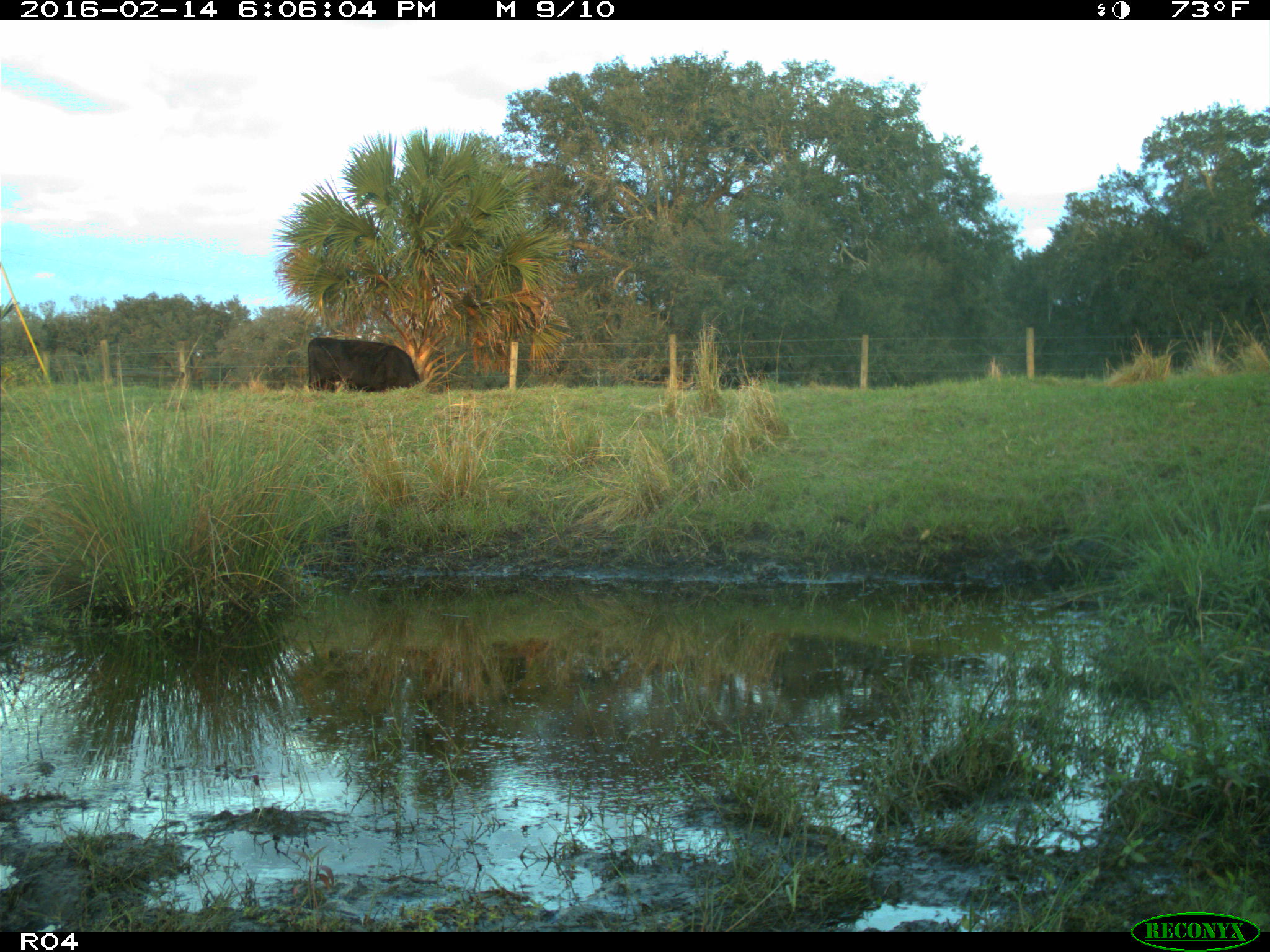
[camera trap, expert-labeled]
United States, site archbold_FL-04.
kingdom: Animalia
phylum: Chordata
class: Mammalia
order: Artiodactyla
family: Bovidae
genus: Bos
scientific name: Bos taurus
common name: domestic cow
Bos taurus (domestic cow).